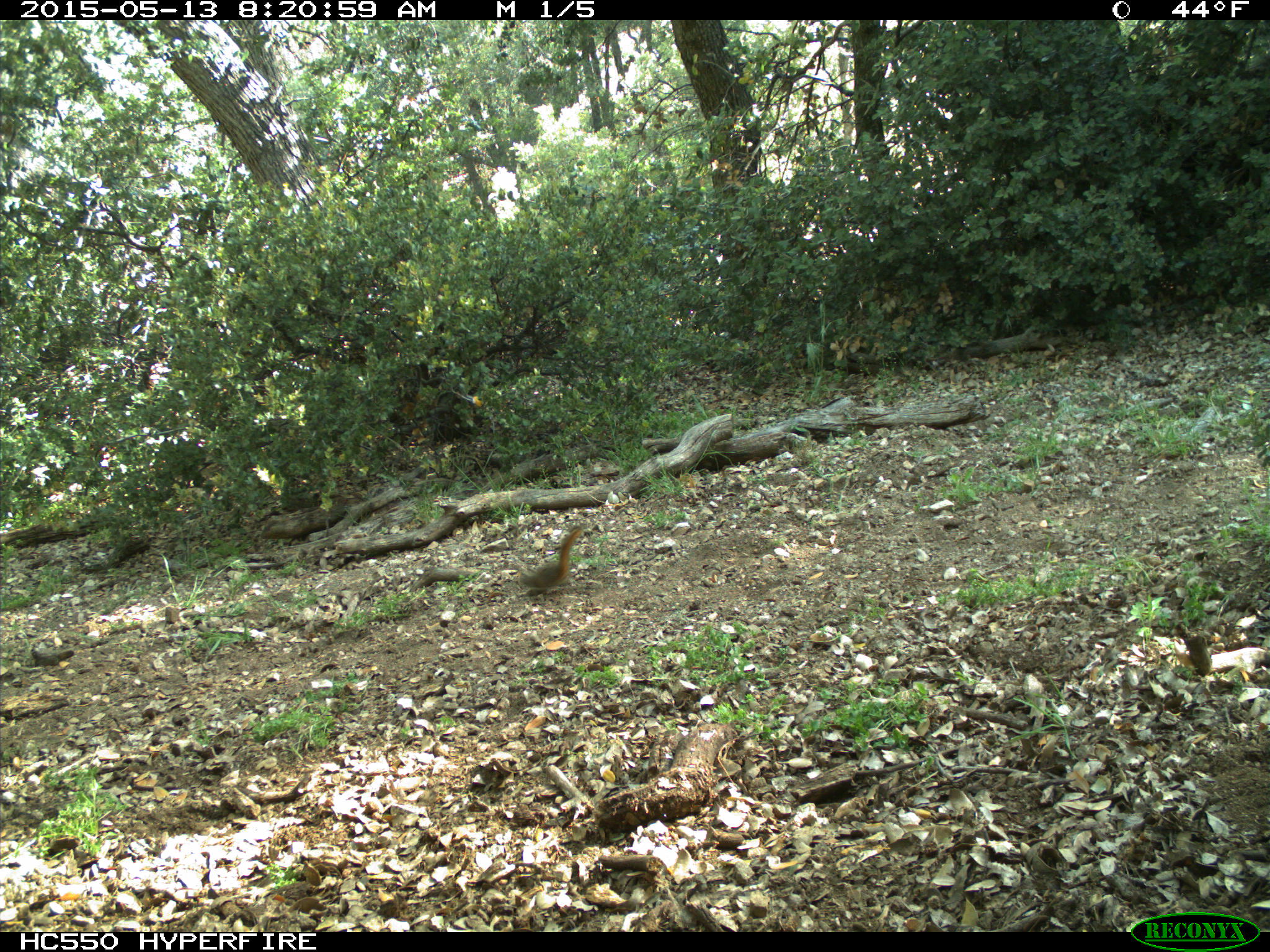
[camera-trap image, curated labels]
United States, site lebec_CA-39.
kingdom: Animalia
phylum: Chordata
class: Mammalia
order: Rodentia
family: Sciuridae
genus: Tamias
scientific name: Tamias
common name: chipmunk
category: unidentified chipmunk